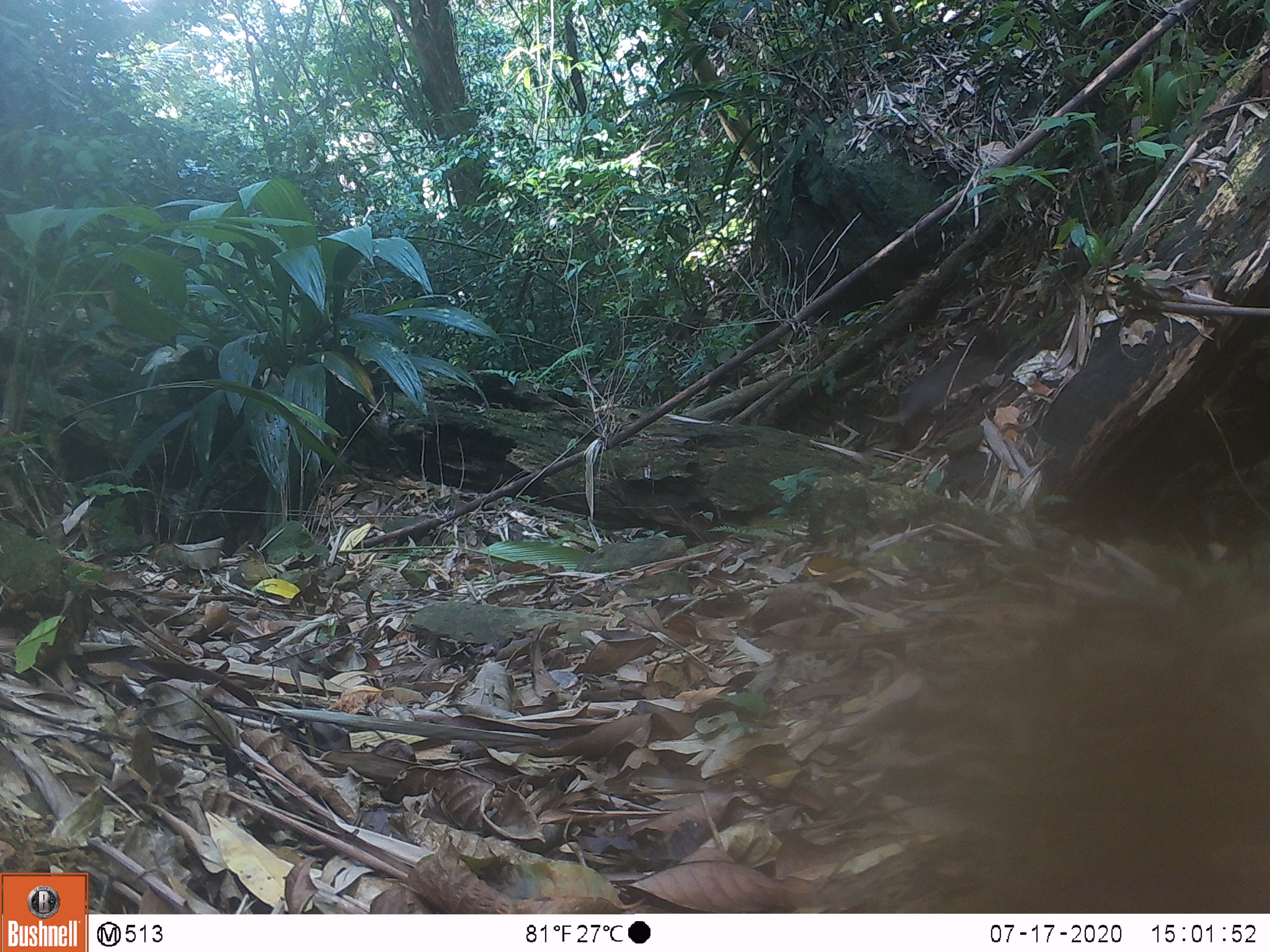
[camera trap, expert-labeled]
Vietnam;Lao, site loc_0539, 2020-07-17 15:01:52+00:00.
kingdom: Animalia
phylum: Chordata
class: Mammalia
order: Artiodactyla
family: Suidae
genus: Sus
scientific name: Sus scrofa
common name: eurasian wild pig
Eurasian wild pig (Sus scrofa). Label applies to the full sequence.